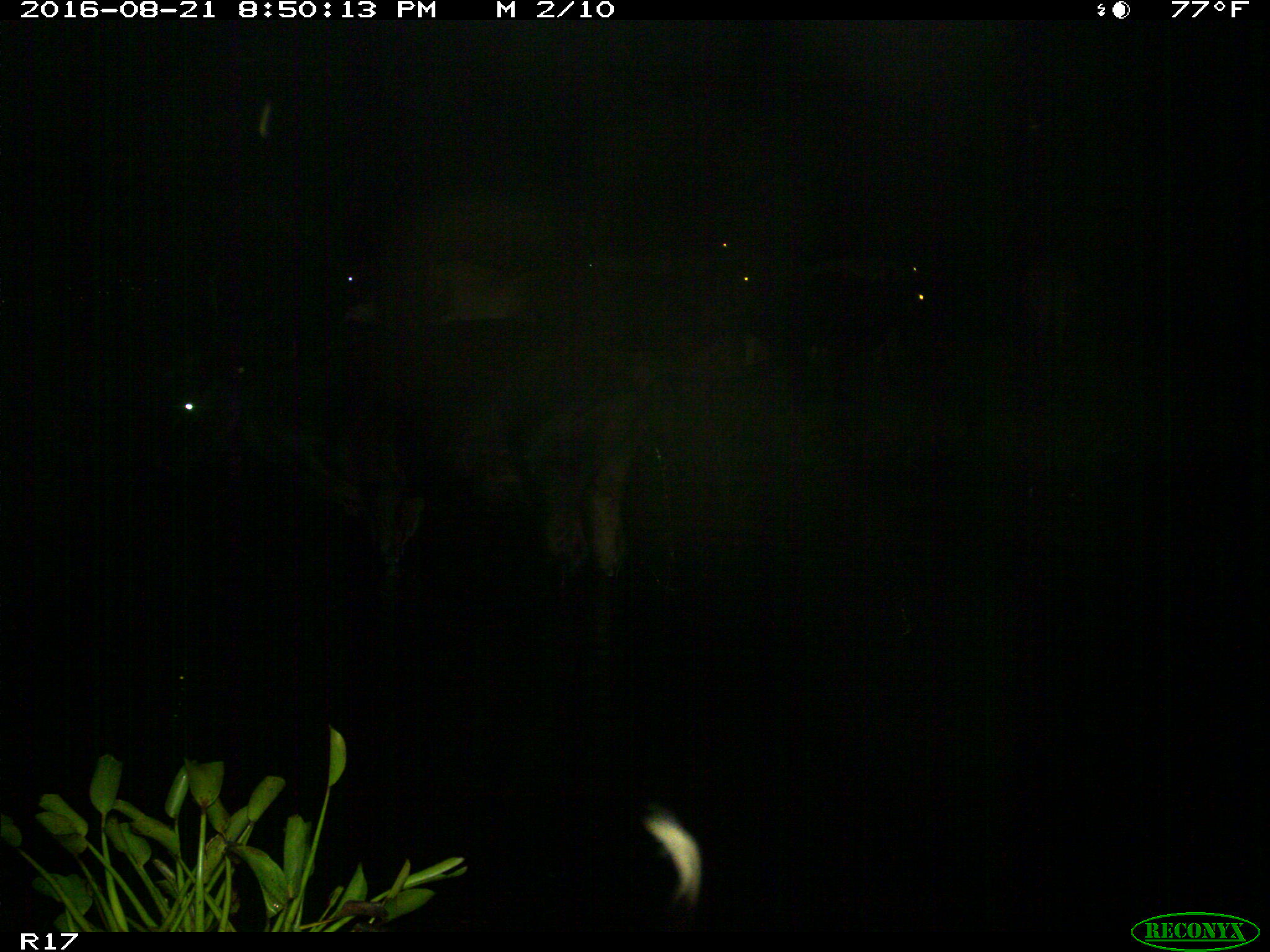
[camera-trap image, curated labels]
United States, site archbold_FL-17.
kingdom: Animalia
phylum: Chordata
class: Mammalia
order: Artiodactyla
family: Bovidae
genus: Bos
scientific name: Bos taurus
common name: domestic cow